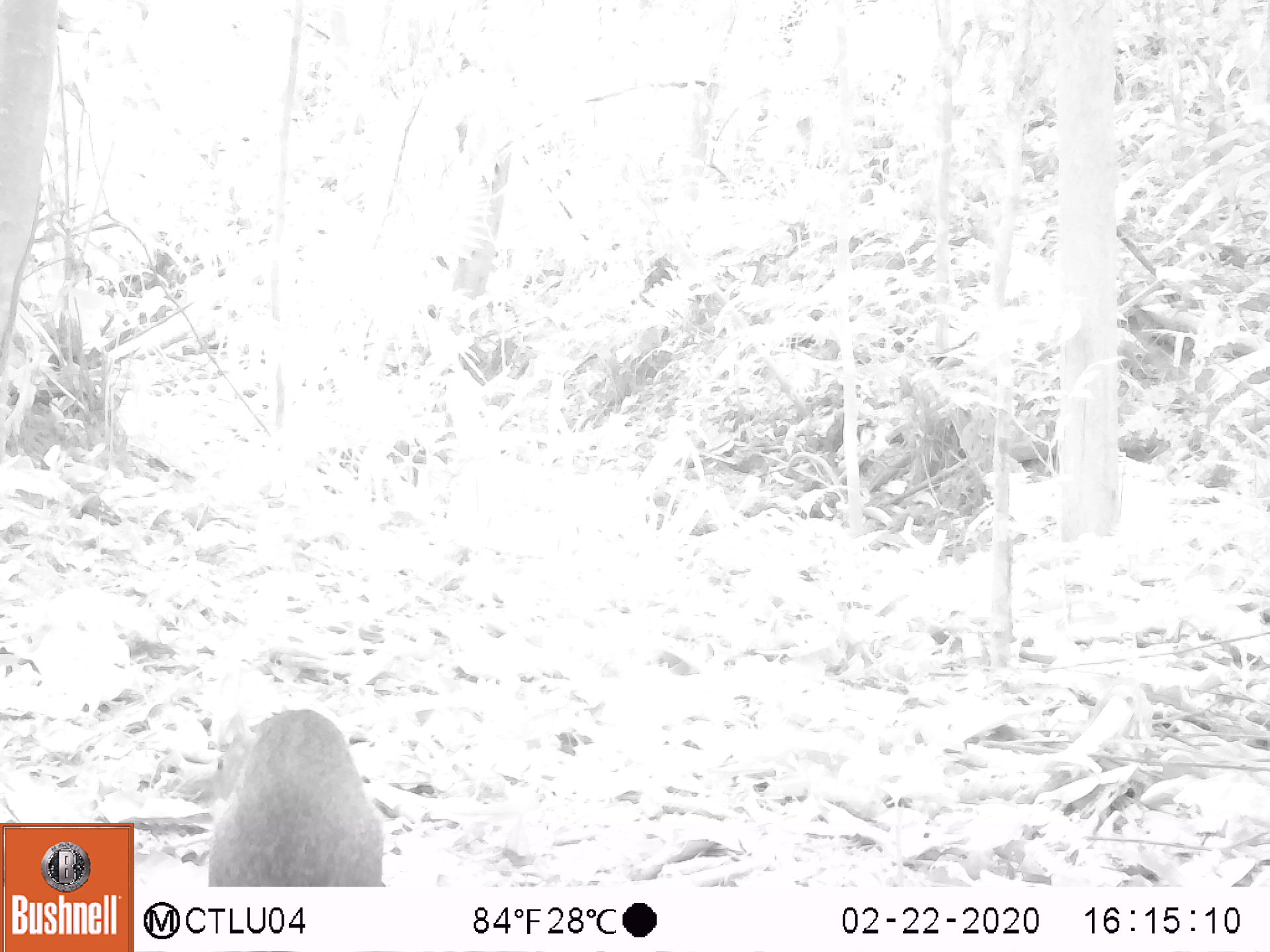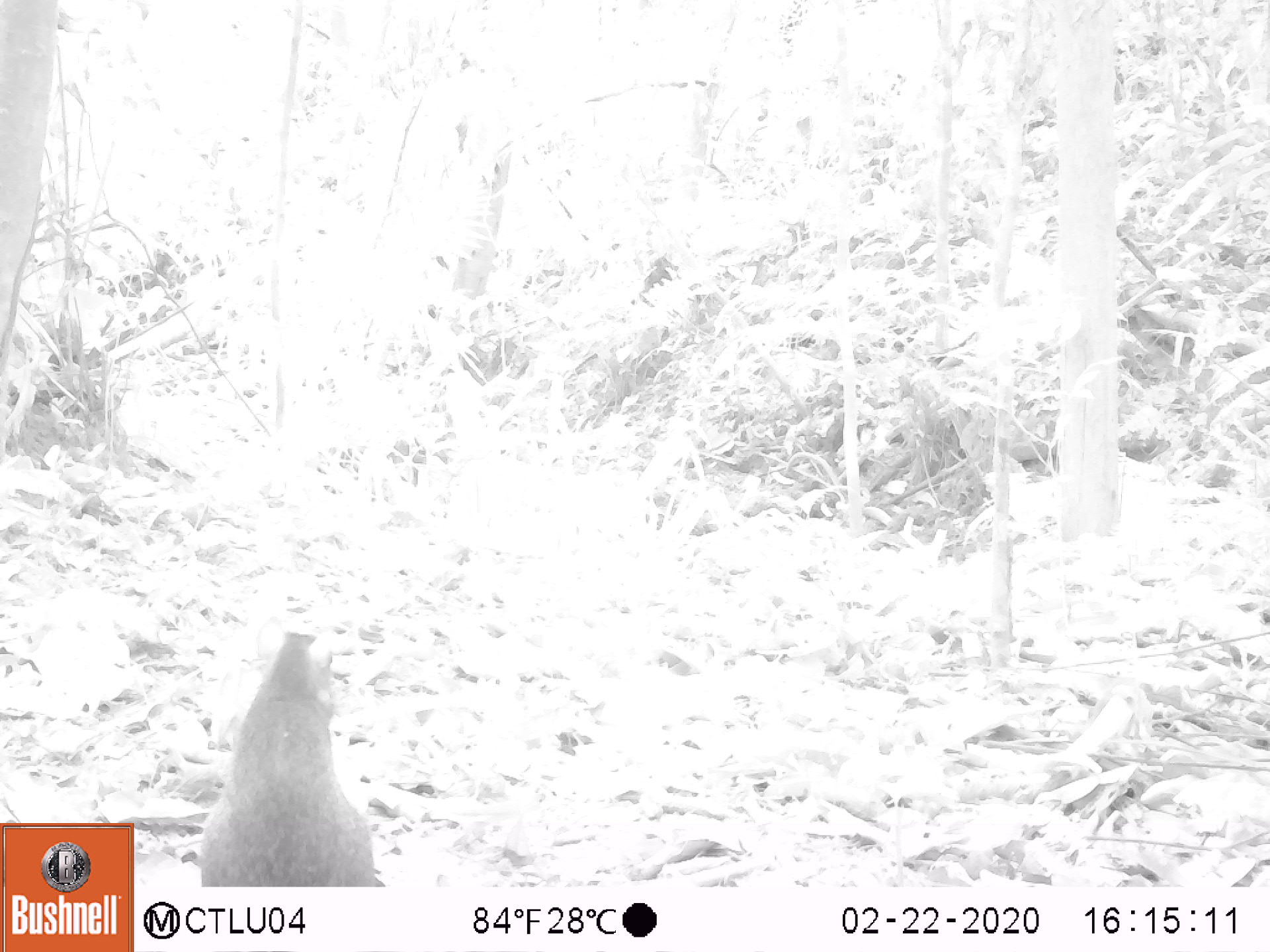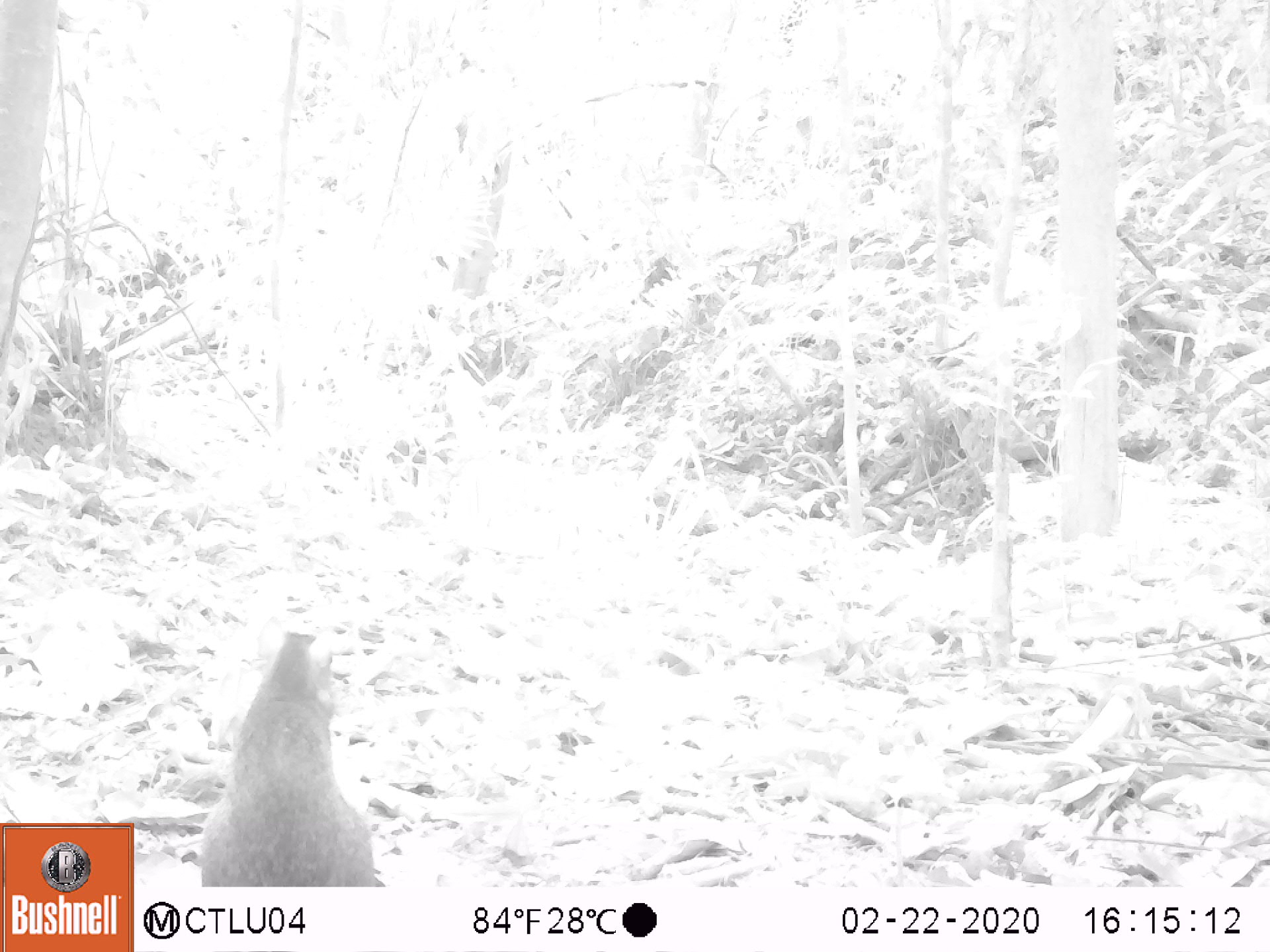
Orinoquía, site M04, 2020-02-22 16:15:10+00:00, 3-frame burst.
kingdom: Animalia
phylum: Chordata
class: Mammalia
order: Rodentia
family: Dasyproctidae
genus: Dasyprocta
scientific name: Dasyprocta fuliginosa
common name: black agouti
Black agouti (Dasyprocta fuliginosa).